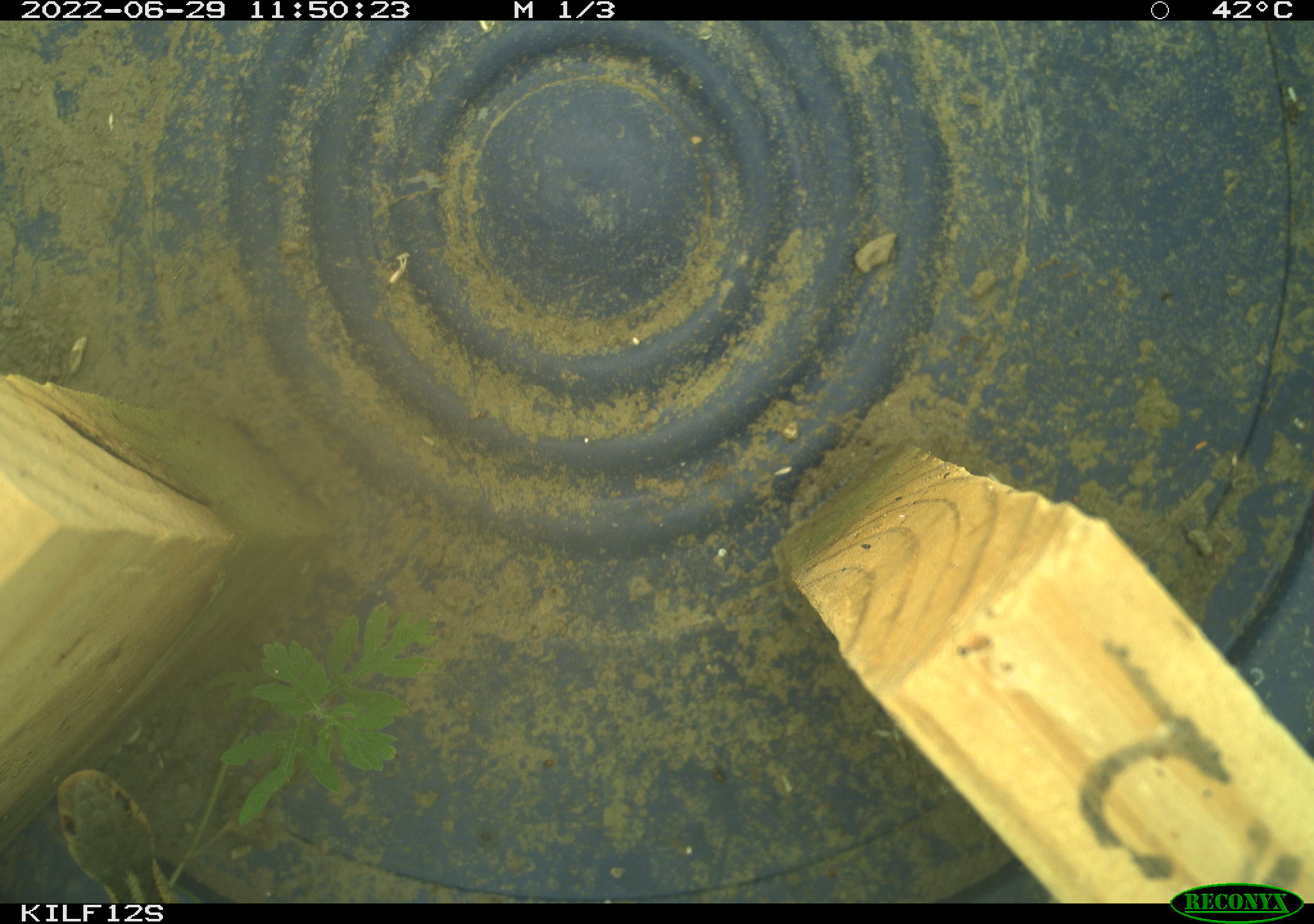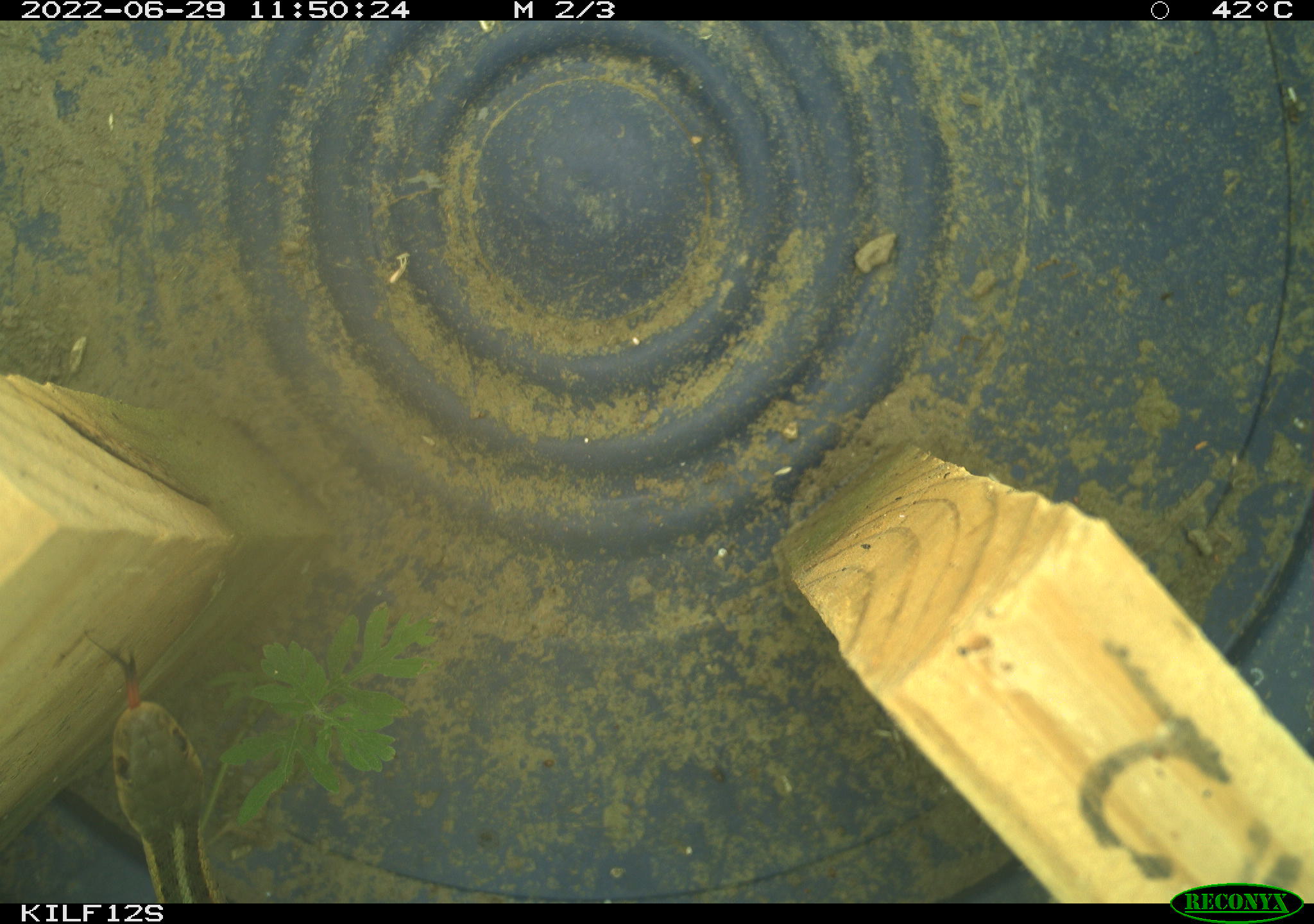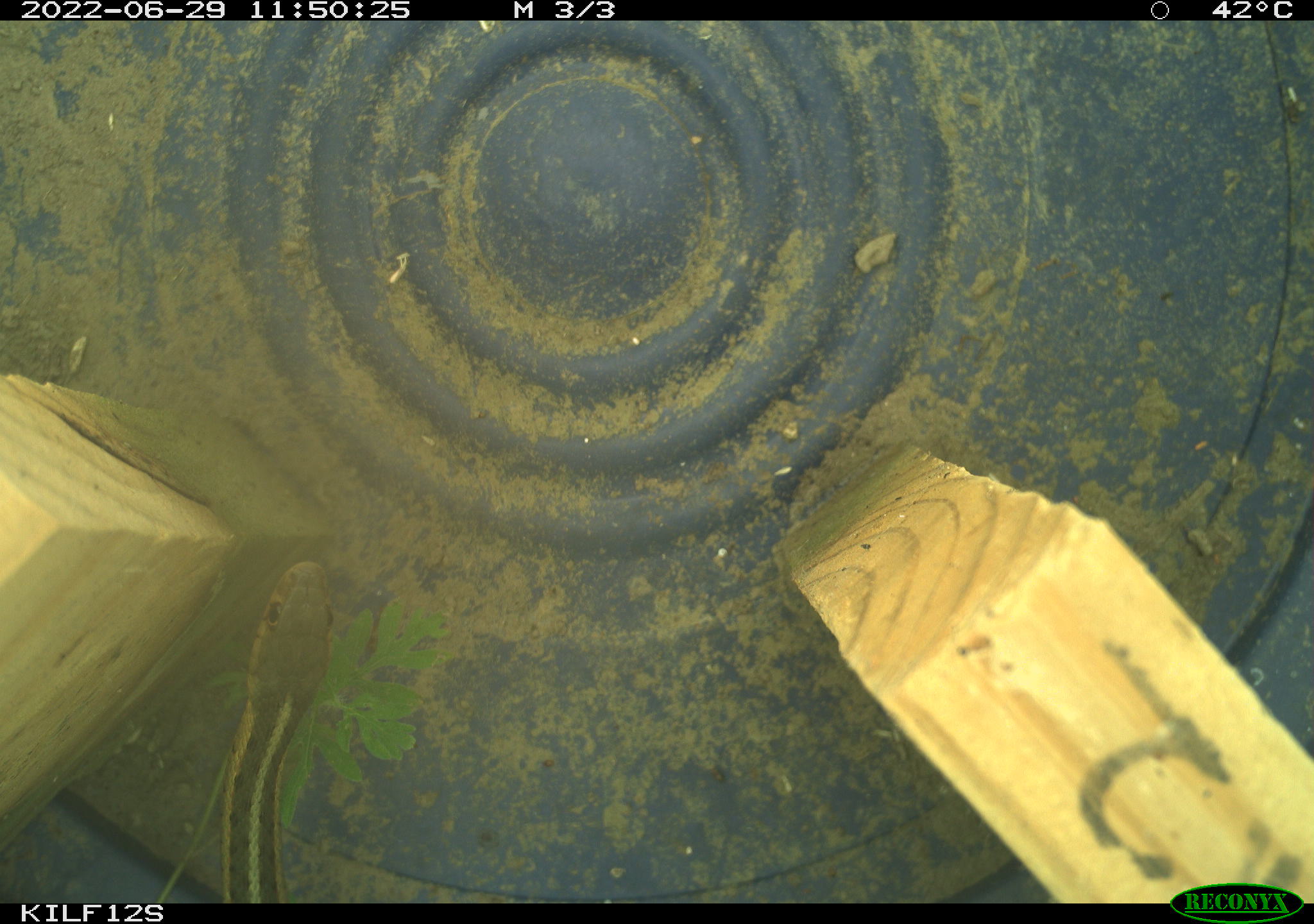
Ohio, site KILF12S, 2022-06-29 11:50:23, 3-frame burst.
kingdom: Animalia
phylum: Chordata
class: Reptilia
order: Squamata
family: Colubridae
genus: Thamnophis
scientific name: Thamnophis sirtalis sirtalis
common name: eastern gartersnake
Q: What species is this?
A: Eastern gartersnake (Thamnophis sirtalis sirtalis).